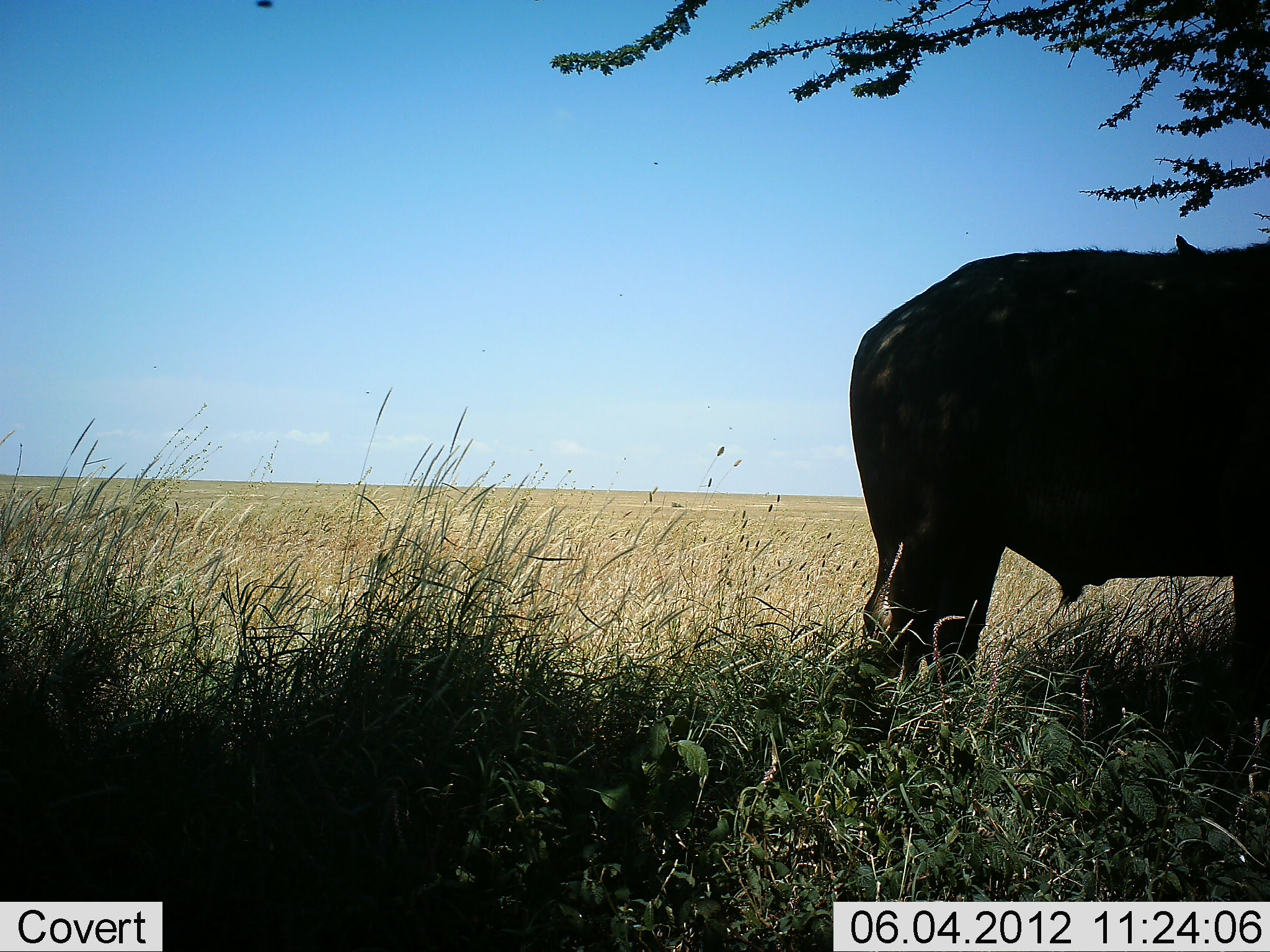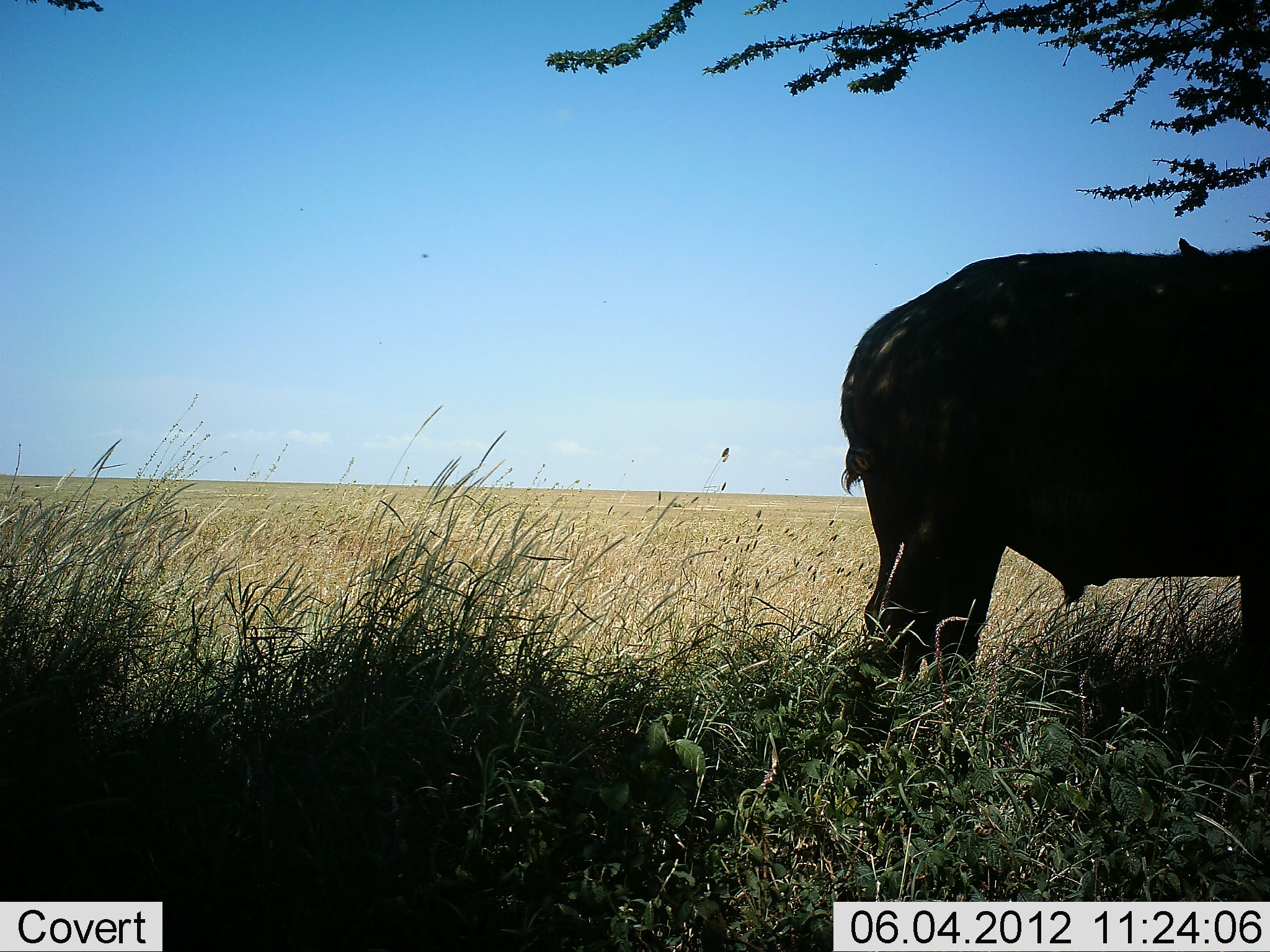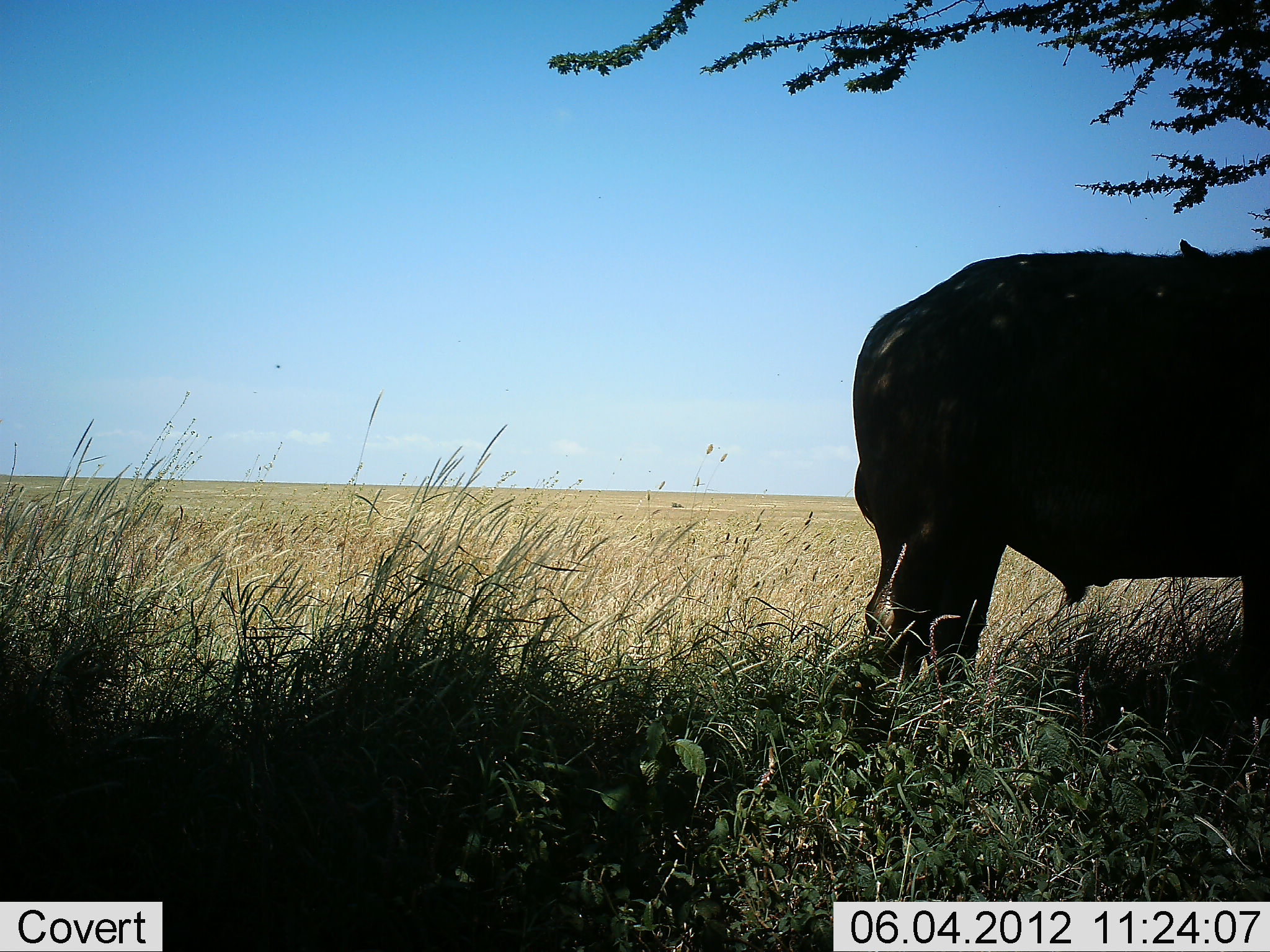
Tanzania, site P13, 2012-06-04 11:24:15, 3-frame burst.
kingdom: Animalia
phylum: Chordata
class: Mammalia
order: Artiodactyla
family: Bovidae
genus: Syncerus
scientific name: Syncerus caffer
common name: cape buffalo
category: buffalo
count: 1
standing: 100%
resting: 0%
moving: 0%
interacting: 0%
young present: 0%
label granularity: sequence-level